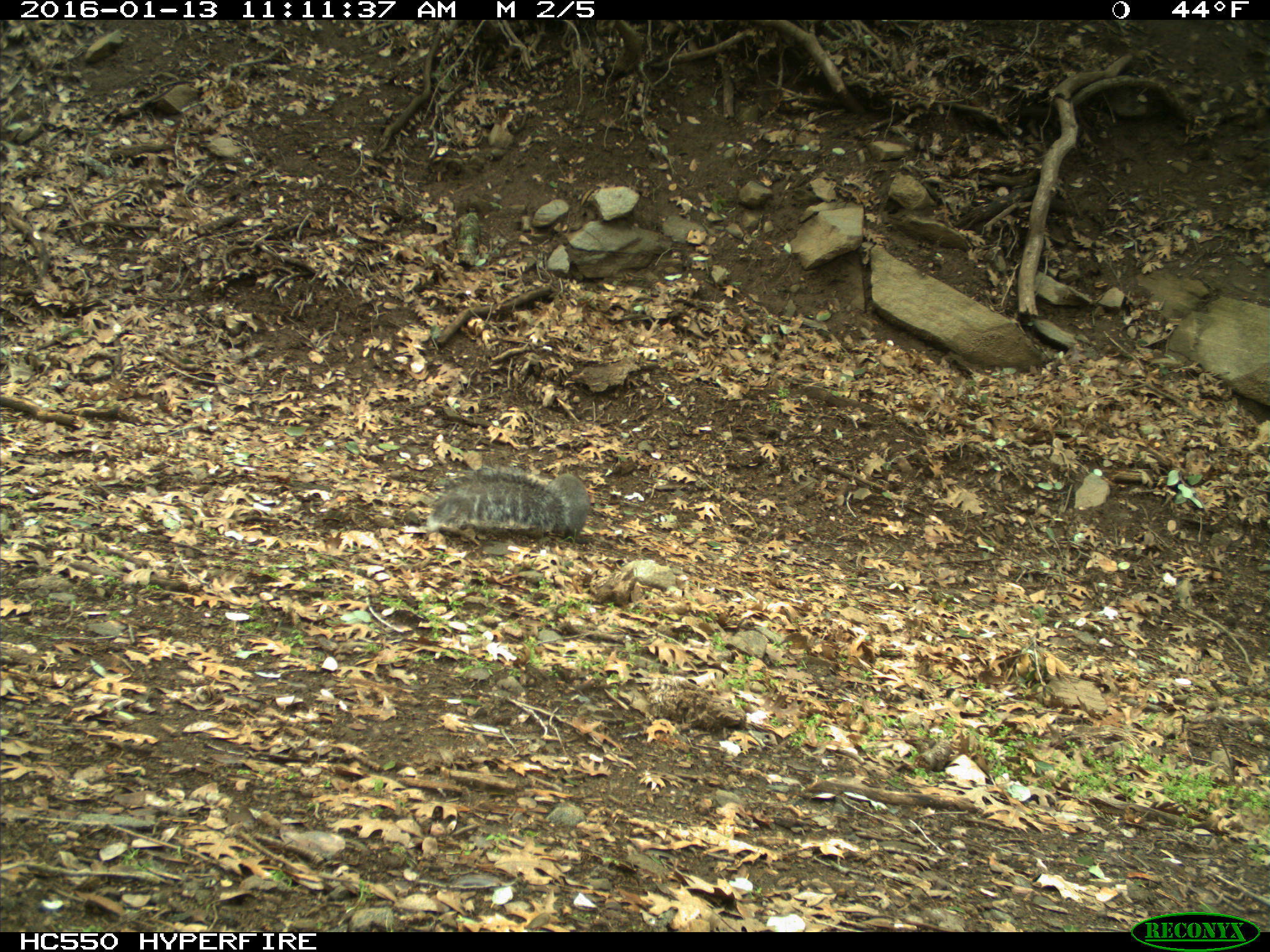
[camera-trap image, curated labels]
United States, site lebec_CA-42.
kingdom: Animalia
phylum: Chordata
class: Mammalia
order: Rodentia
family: Sciuridae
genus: Sciurus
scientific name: Sciurus carolinensis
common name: eastern gray squirrel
Sciurus carolinensis (eastern gray squirrel).